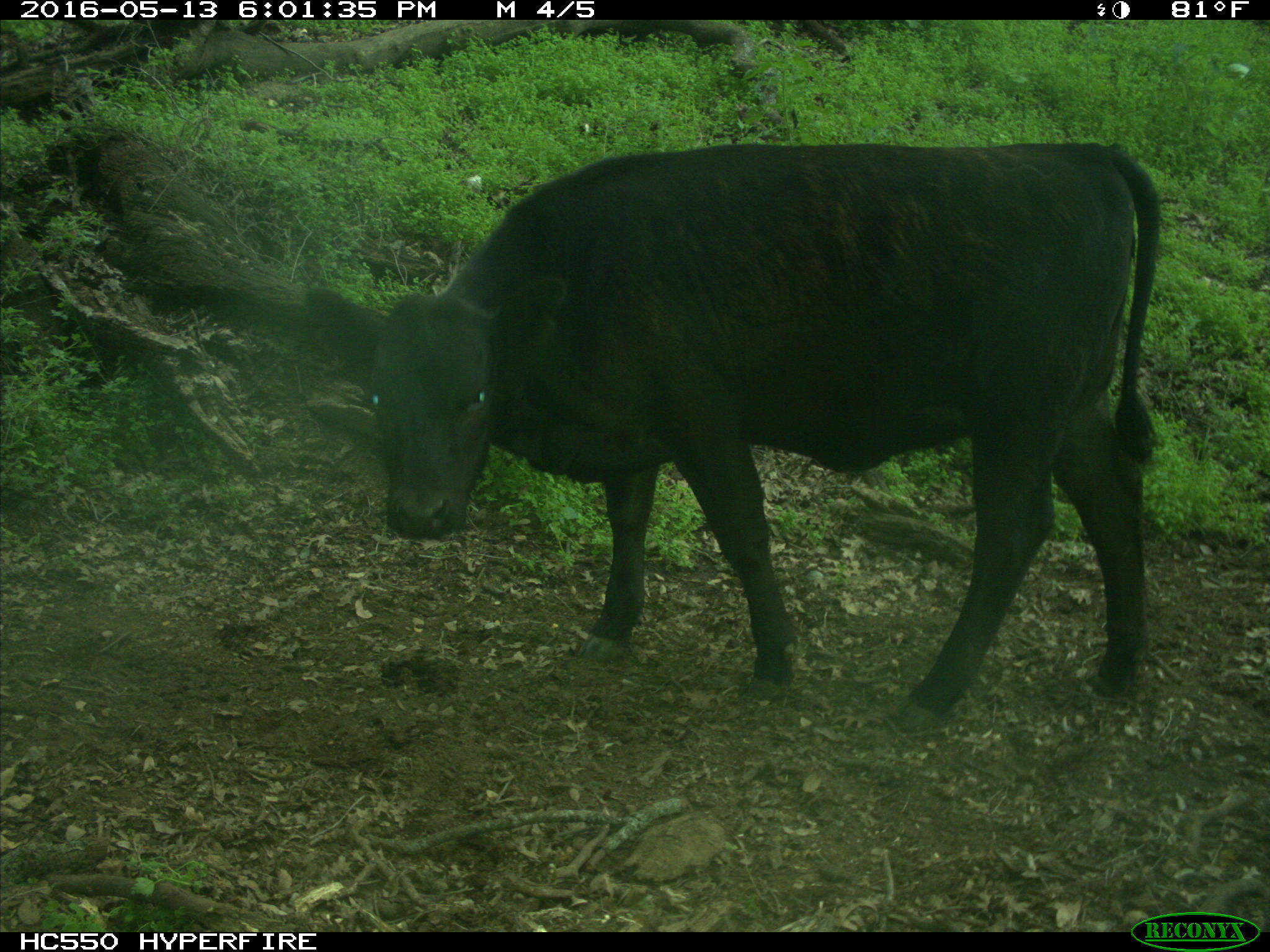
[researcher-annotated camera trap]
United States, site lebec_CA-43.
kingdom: Animalia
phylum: Chordata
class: Mammalia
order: Artiodactyla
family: Bovidae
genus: Bos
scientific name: Bos taurus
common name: domestic cow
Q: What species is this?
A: Bos taurus (domestic cow).